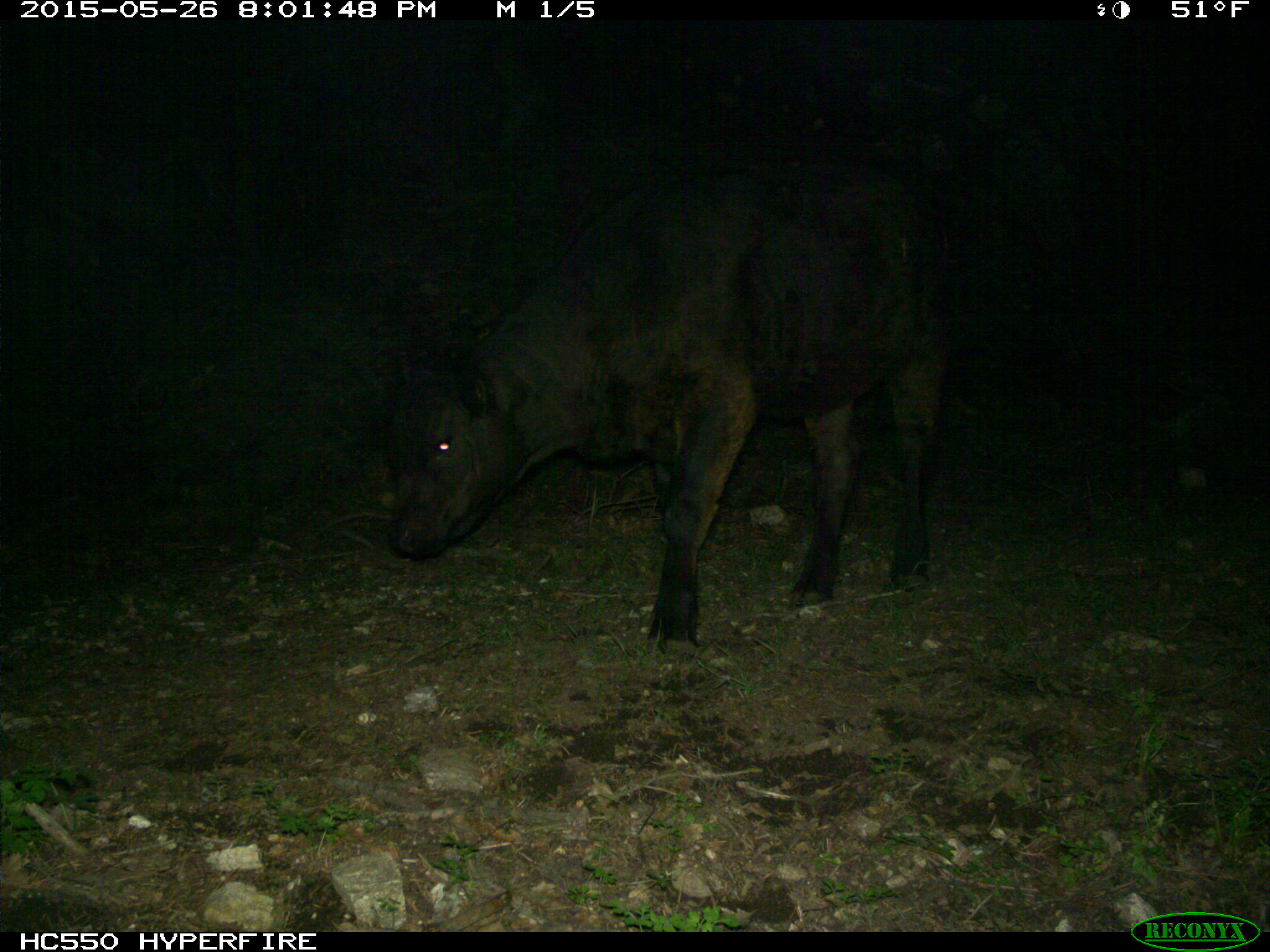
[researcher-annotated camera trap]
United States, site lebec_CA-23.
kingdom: Animalia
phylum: Chordata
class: Mammalia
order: Artiodactyla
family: Bovidae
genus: Bos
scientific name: Bos taurus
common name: domestic cow